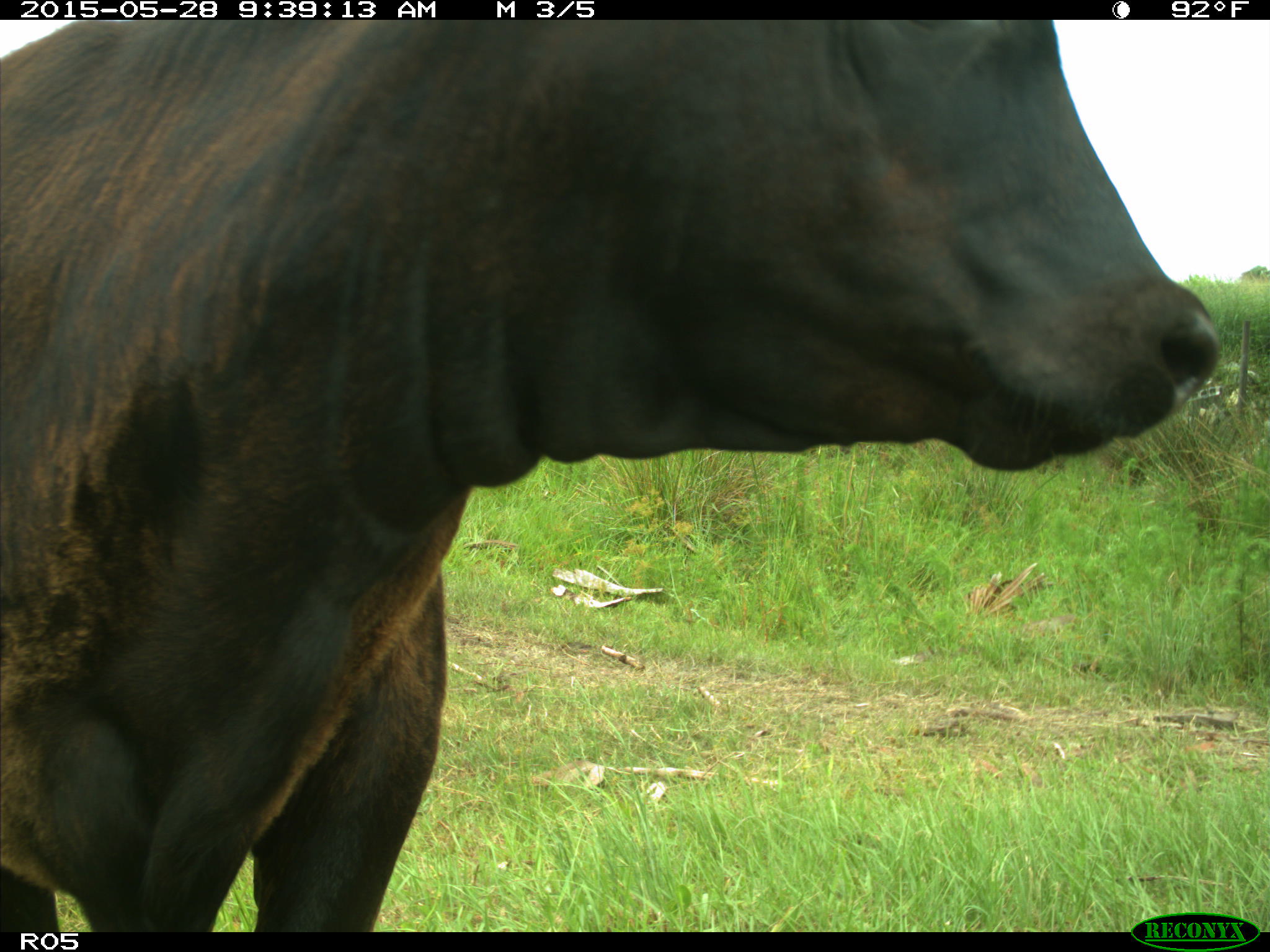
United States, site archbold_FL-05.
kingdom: Animalia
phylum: Chordata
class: Mammalia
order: Artiodactyla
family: Bovidae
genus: Bos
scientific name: Bos taurus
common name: domestic cow